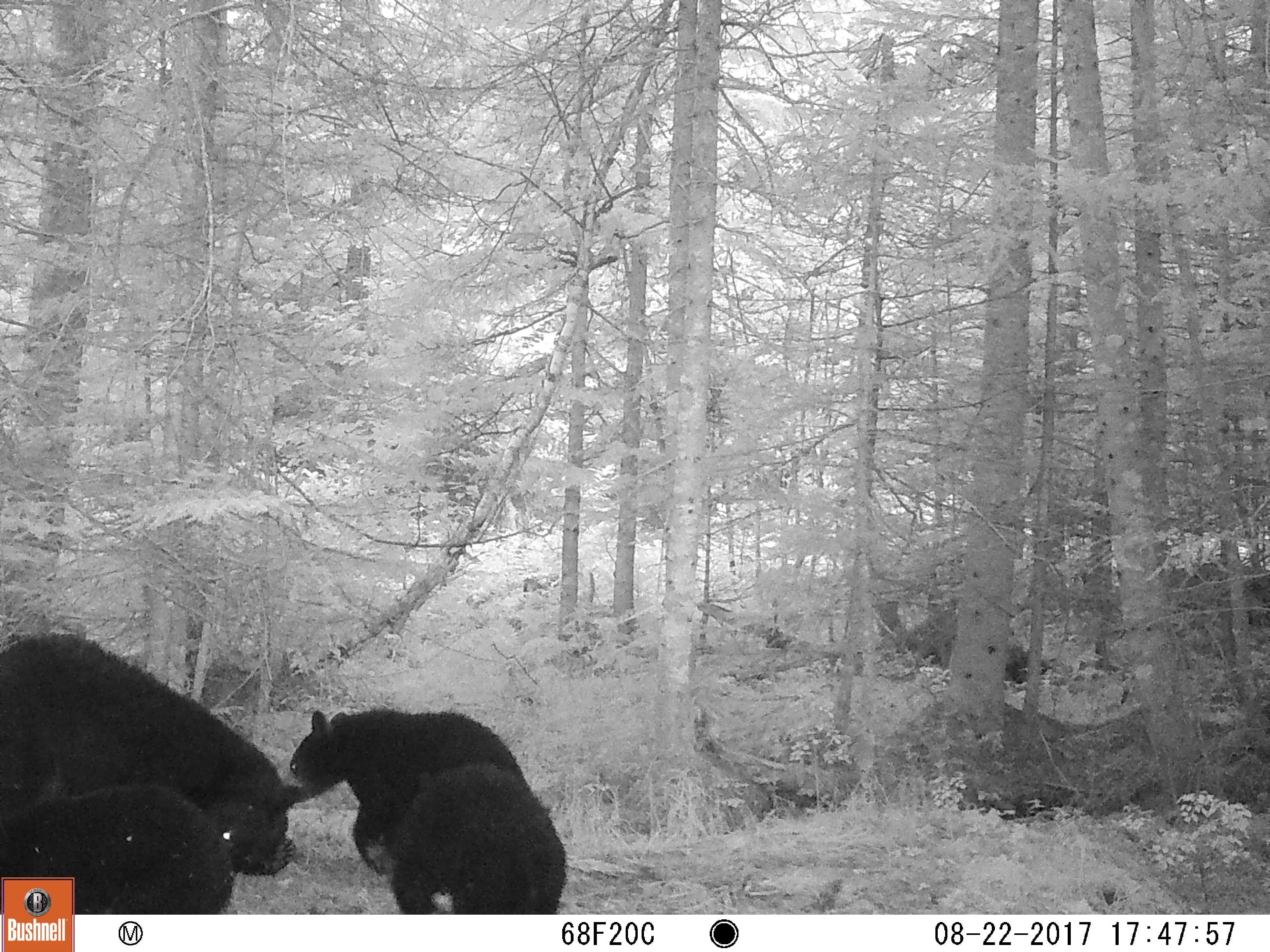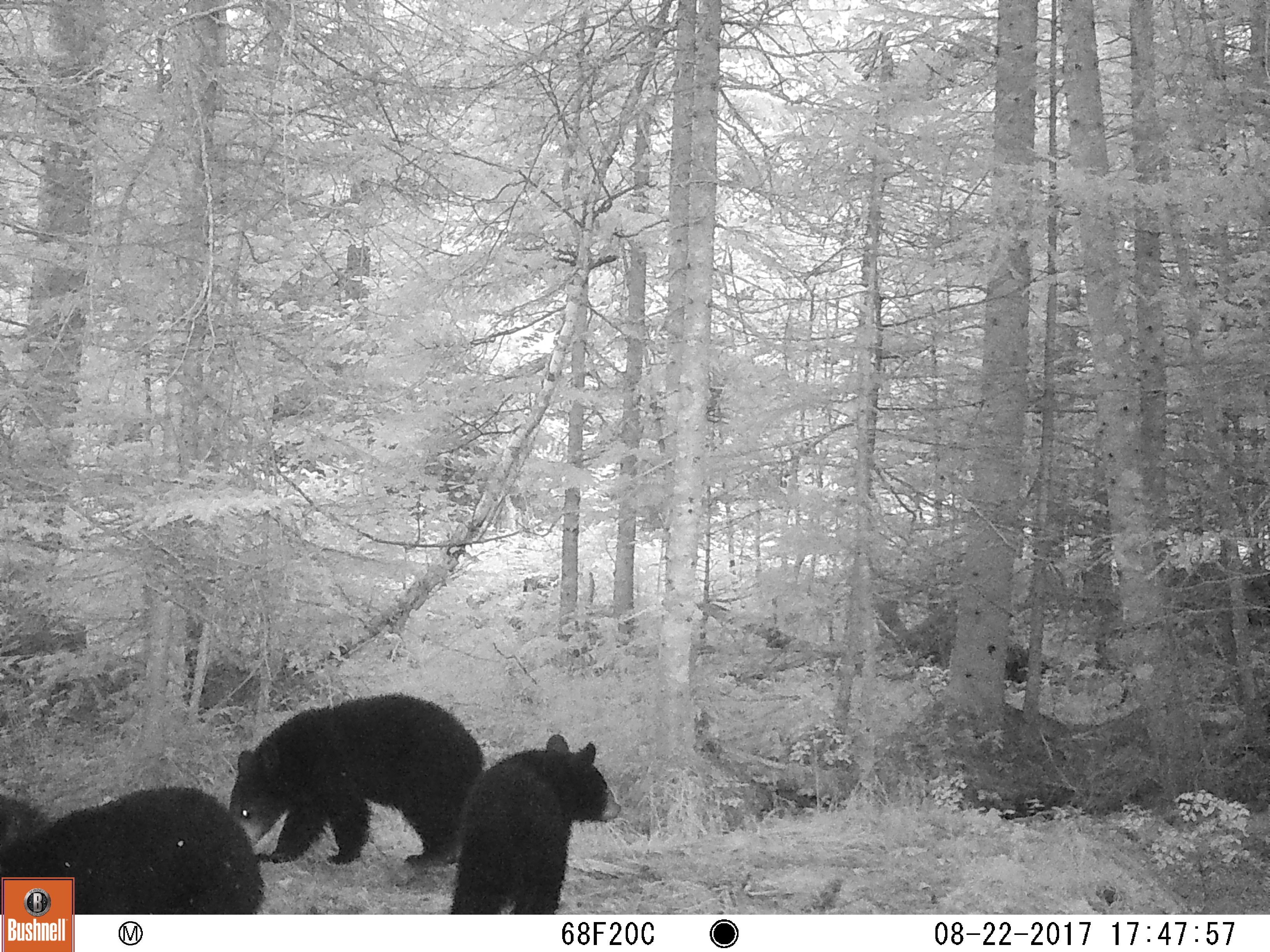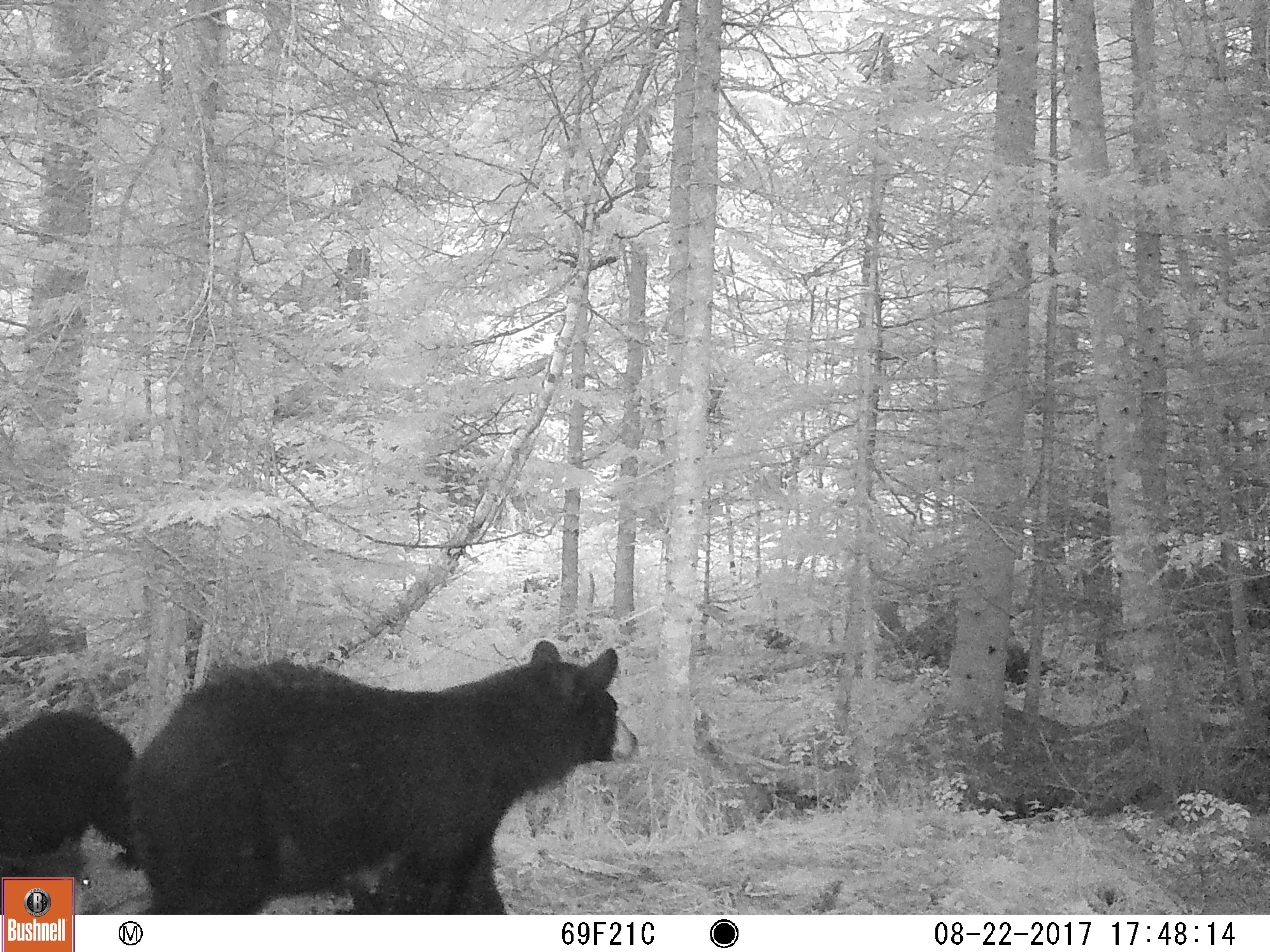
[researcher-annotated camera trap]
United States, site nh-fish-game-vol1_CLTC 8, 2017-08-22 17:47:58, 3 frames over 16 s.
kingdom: Animalia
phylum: Chordata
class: Mammalia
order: Carnivora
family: Ursidae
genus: Ursus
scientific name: Ursus americanus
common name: black bear